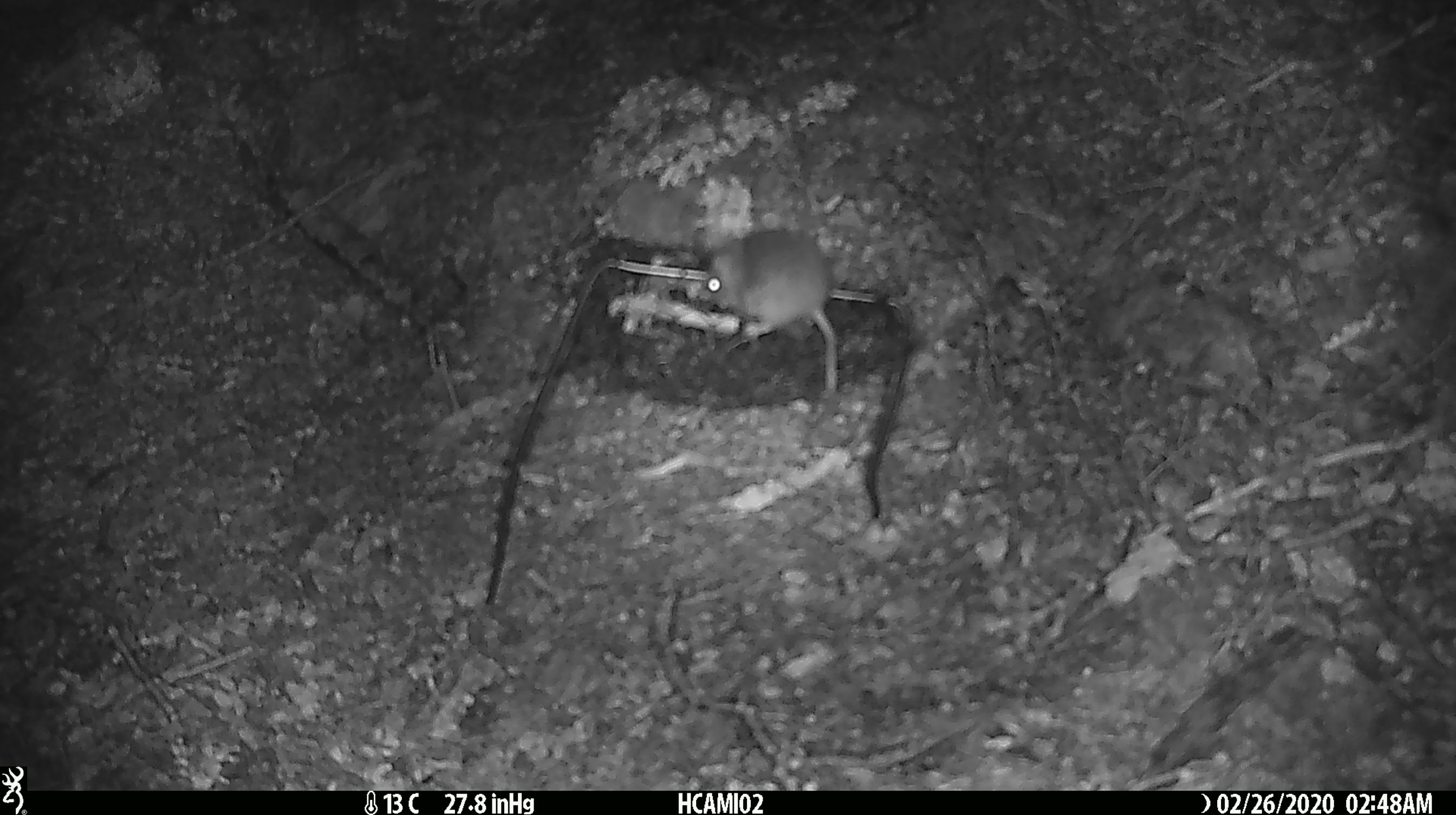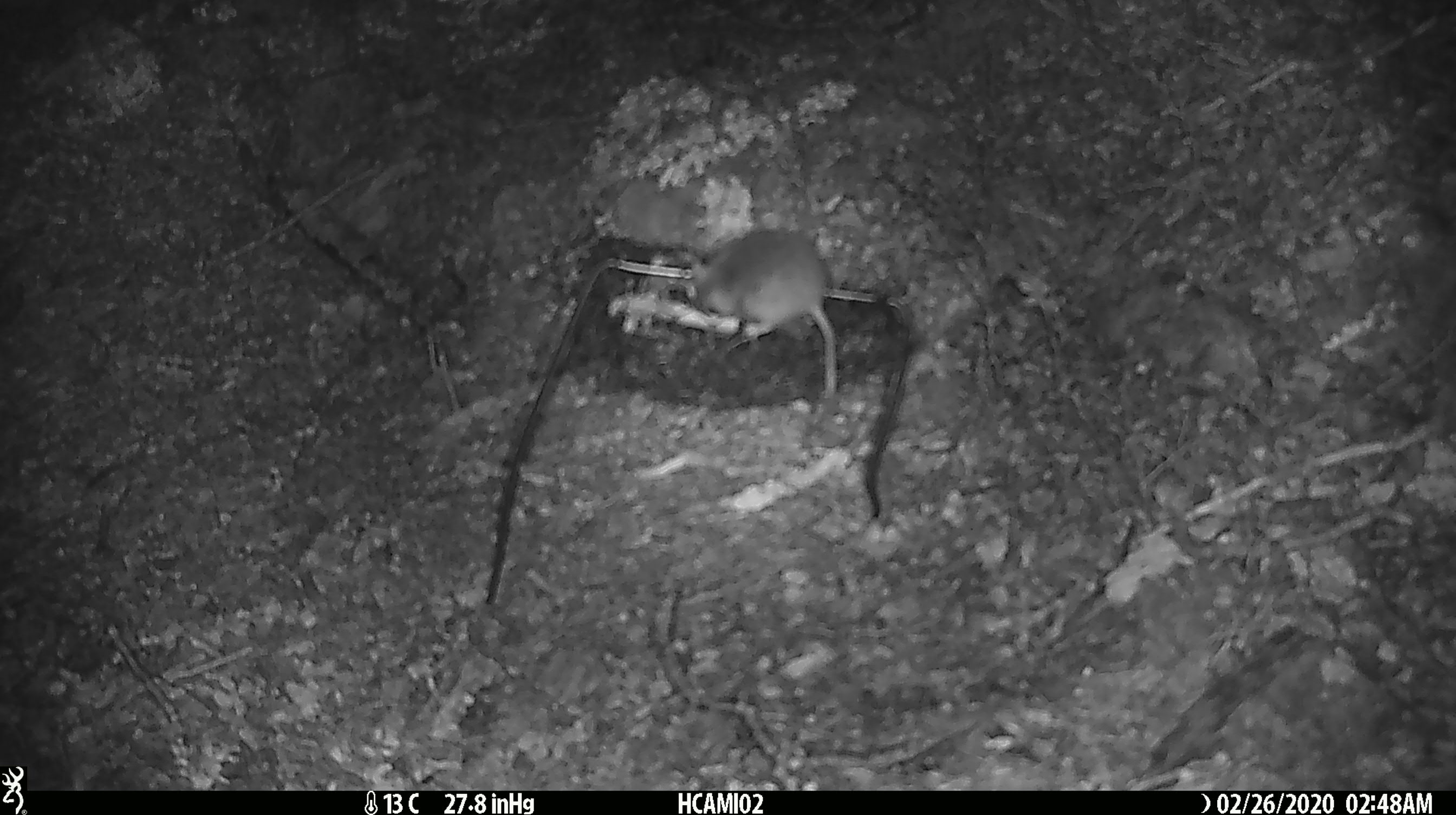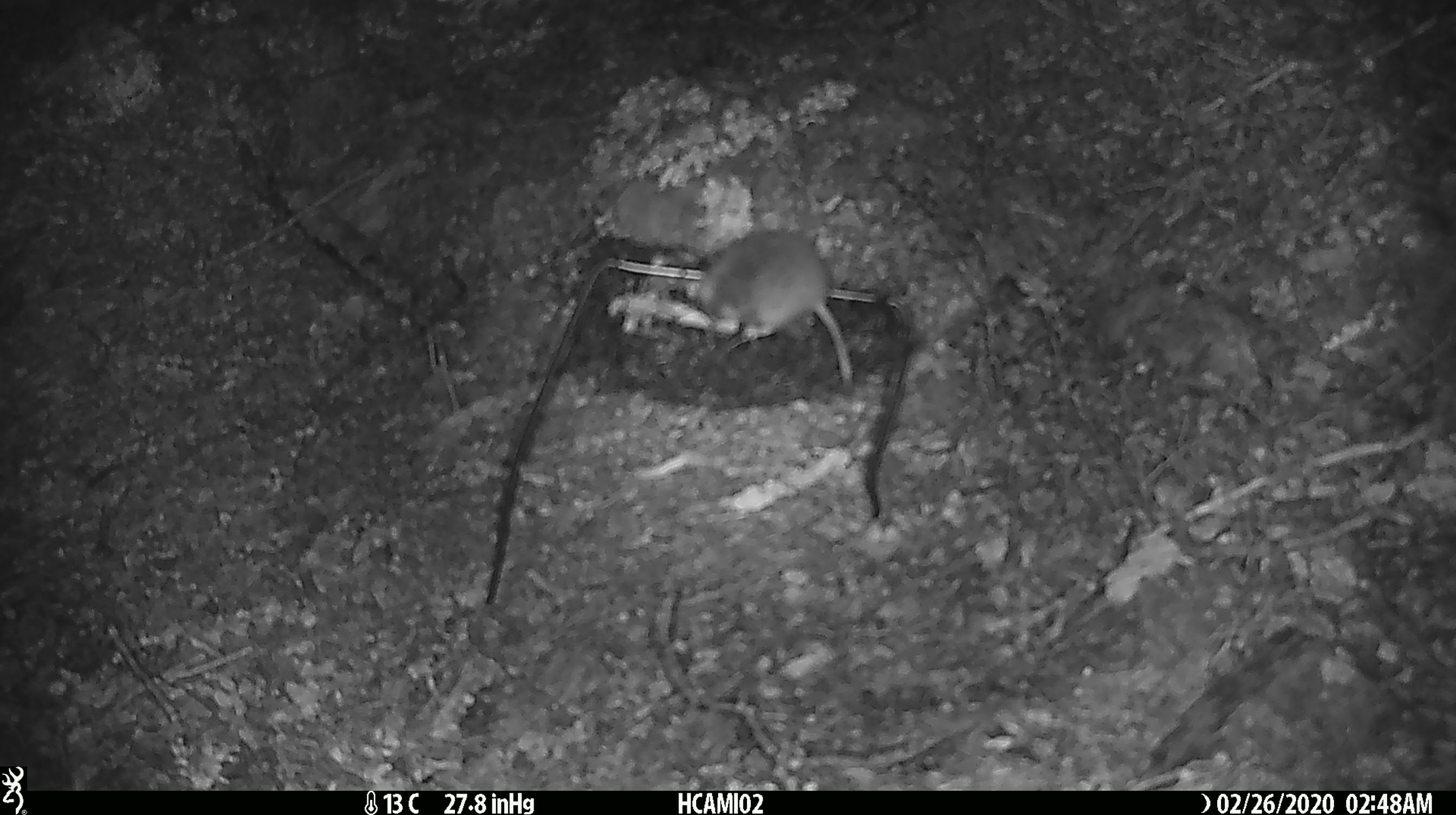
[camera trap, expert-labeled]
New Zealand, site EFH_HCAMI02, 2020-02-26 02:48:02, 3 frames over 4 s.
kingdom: Animalia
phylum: Chordata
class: Mammalia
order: Rodentia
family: Muridae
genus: Mus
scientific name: Mus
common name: mouse